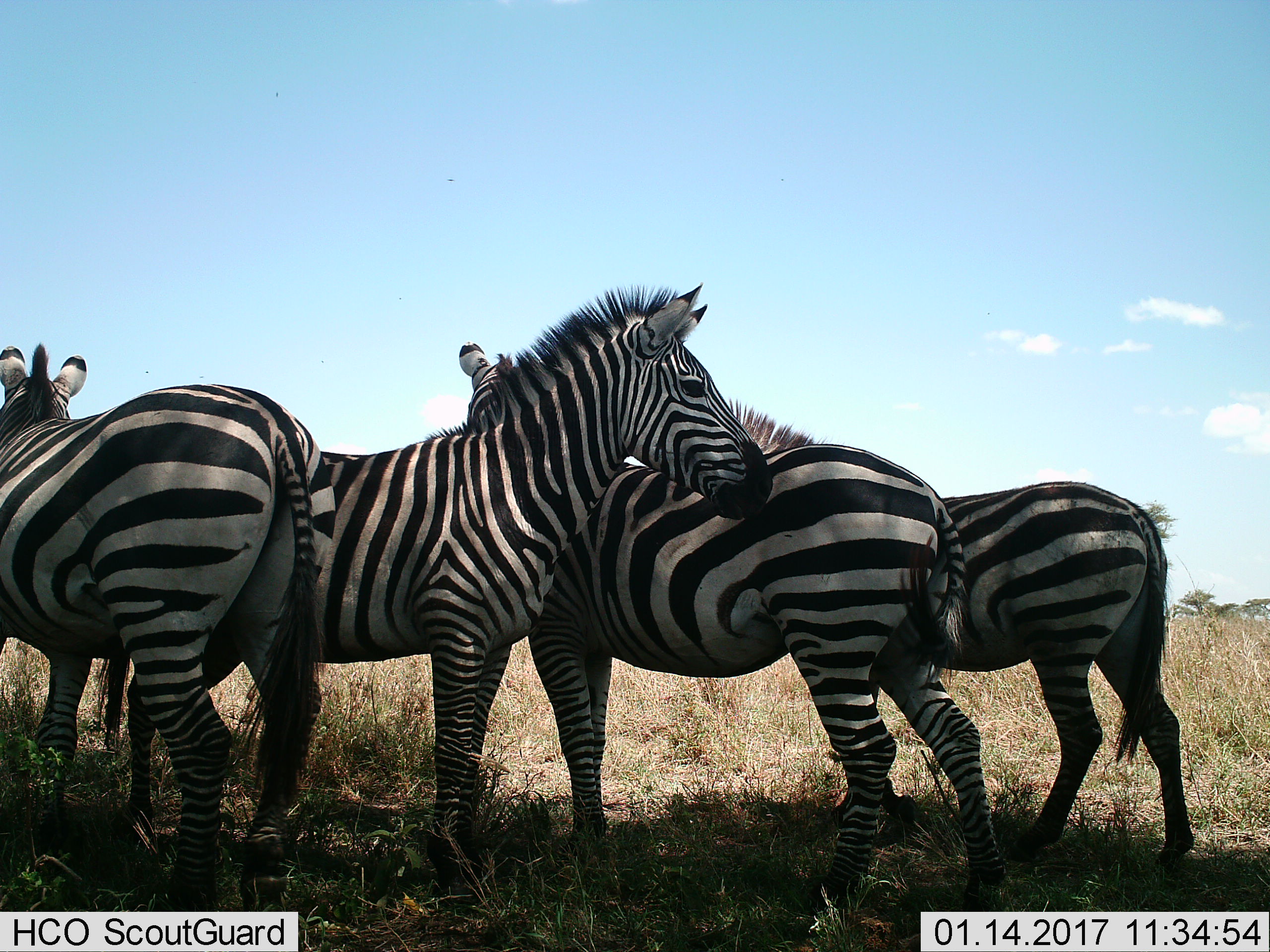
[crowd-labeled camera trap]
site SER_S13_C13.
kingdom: Animalia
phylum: Chordata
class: Mammalia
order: Perissodactyla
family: Equidae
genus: Equus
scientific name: Equus quagga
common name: plains zebra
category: zebraplains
Zebraplains (plains zebra) (Equus quagga), count 4. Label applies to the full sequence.